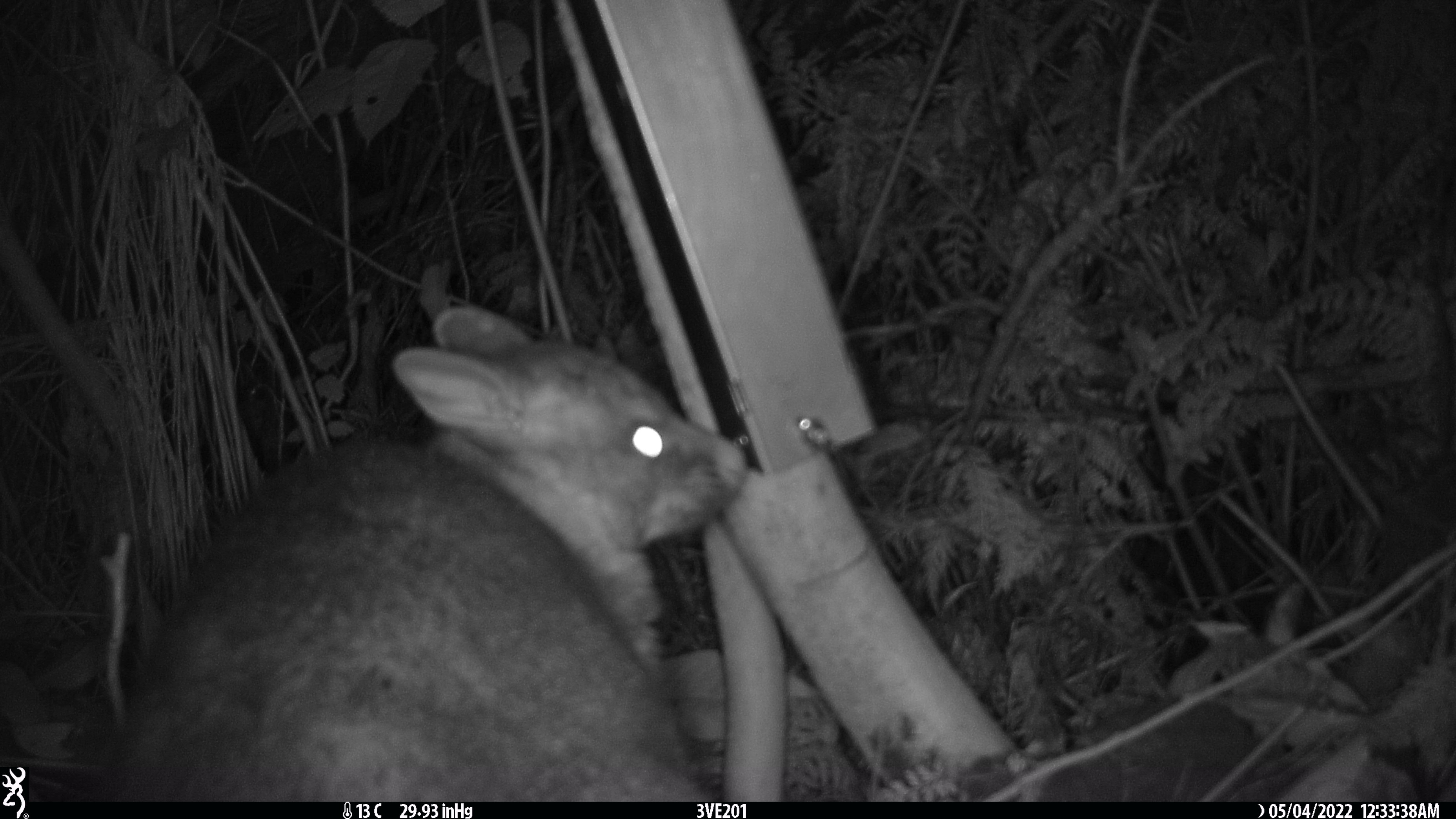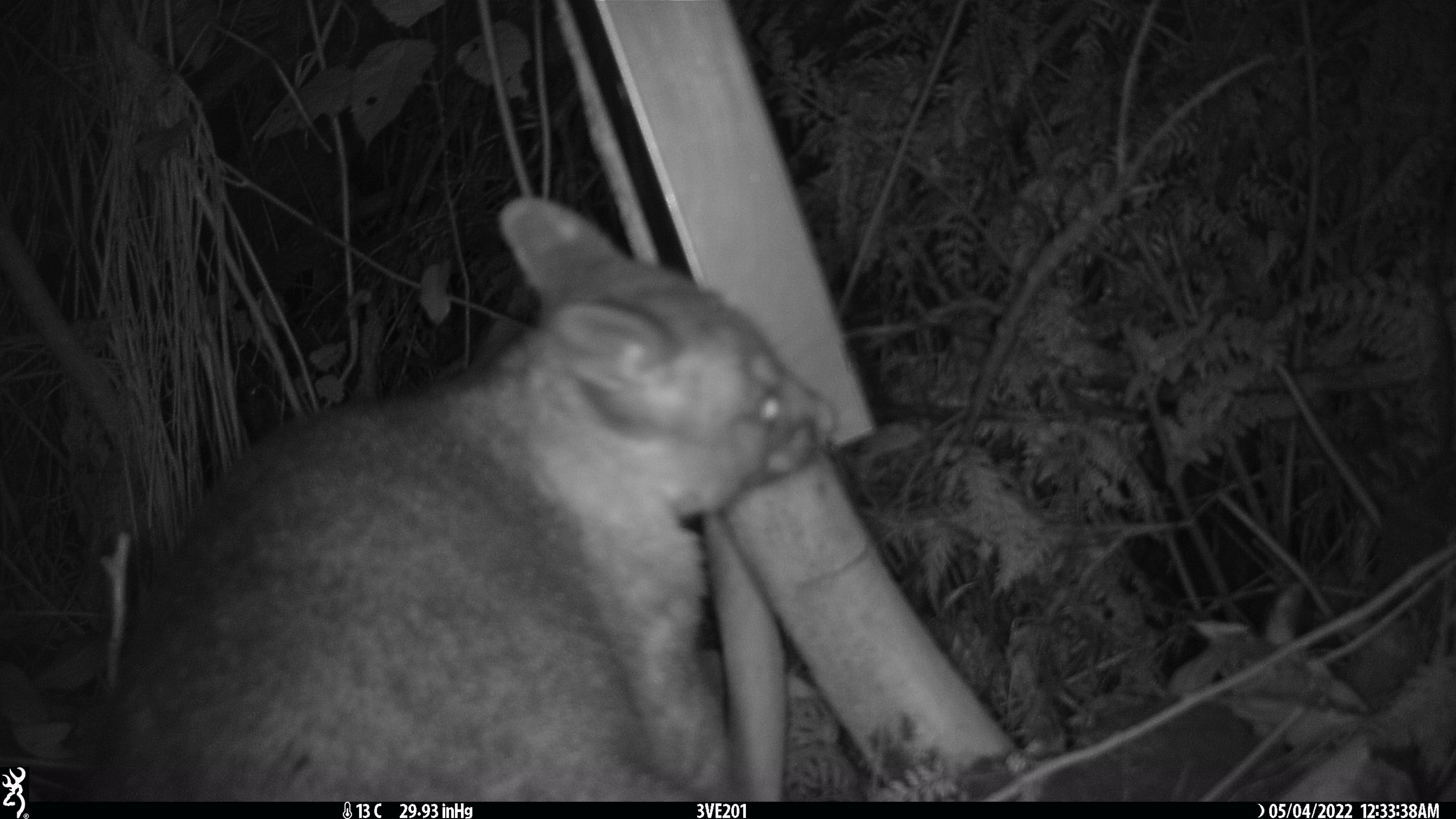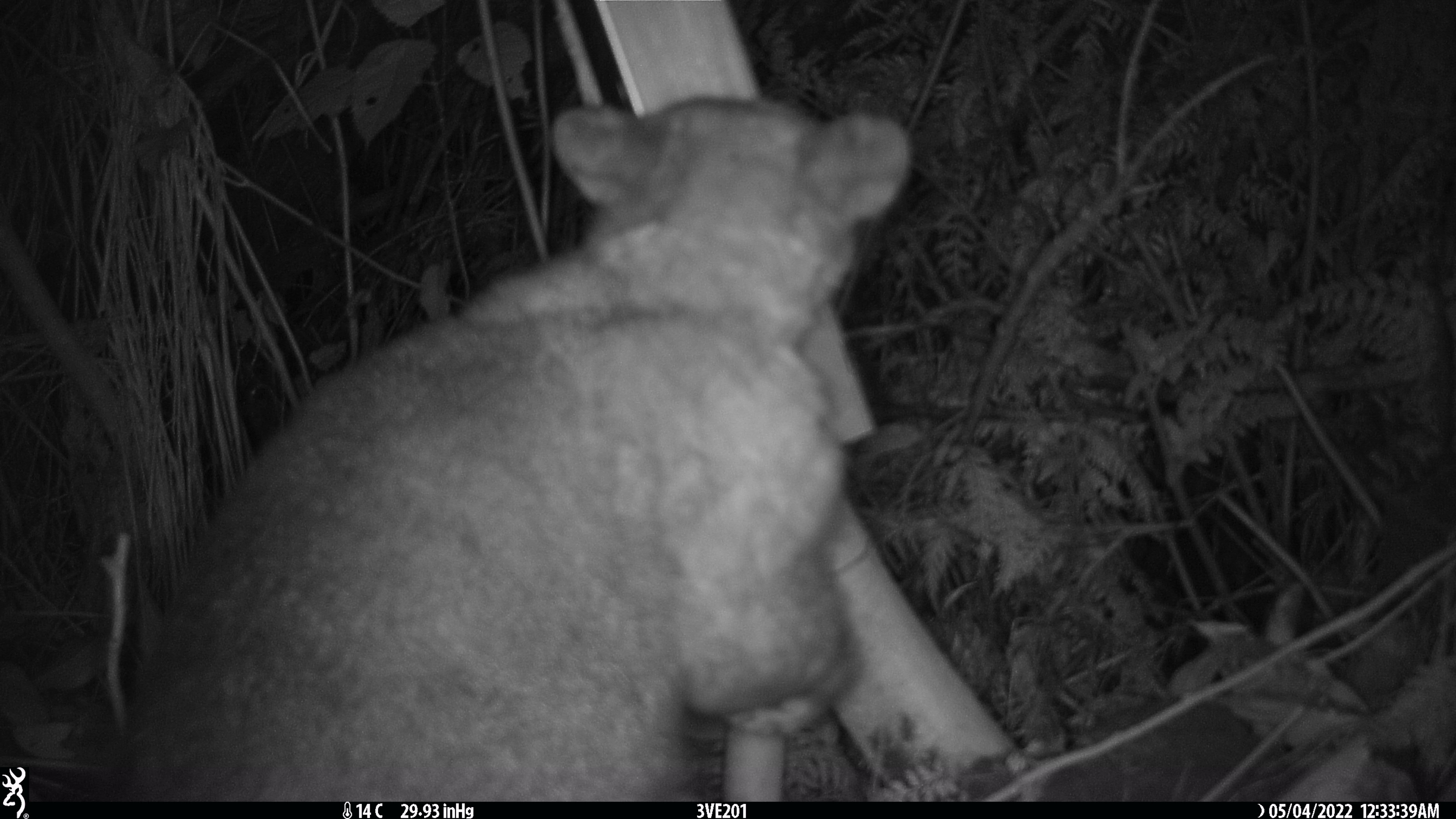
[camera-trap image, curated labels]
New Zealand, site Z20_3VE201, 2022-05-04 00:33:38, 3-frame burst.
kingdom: Animalia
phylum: Chordata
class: Mammalia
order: Diprotodontia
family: Phalangeridae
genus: Trichosurus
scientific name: Trichosurus vulpecula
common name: common brushtail possum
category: possum